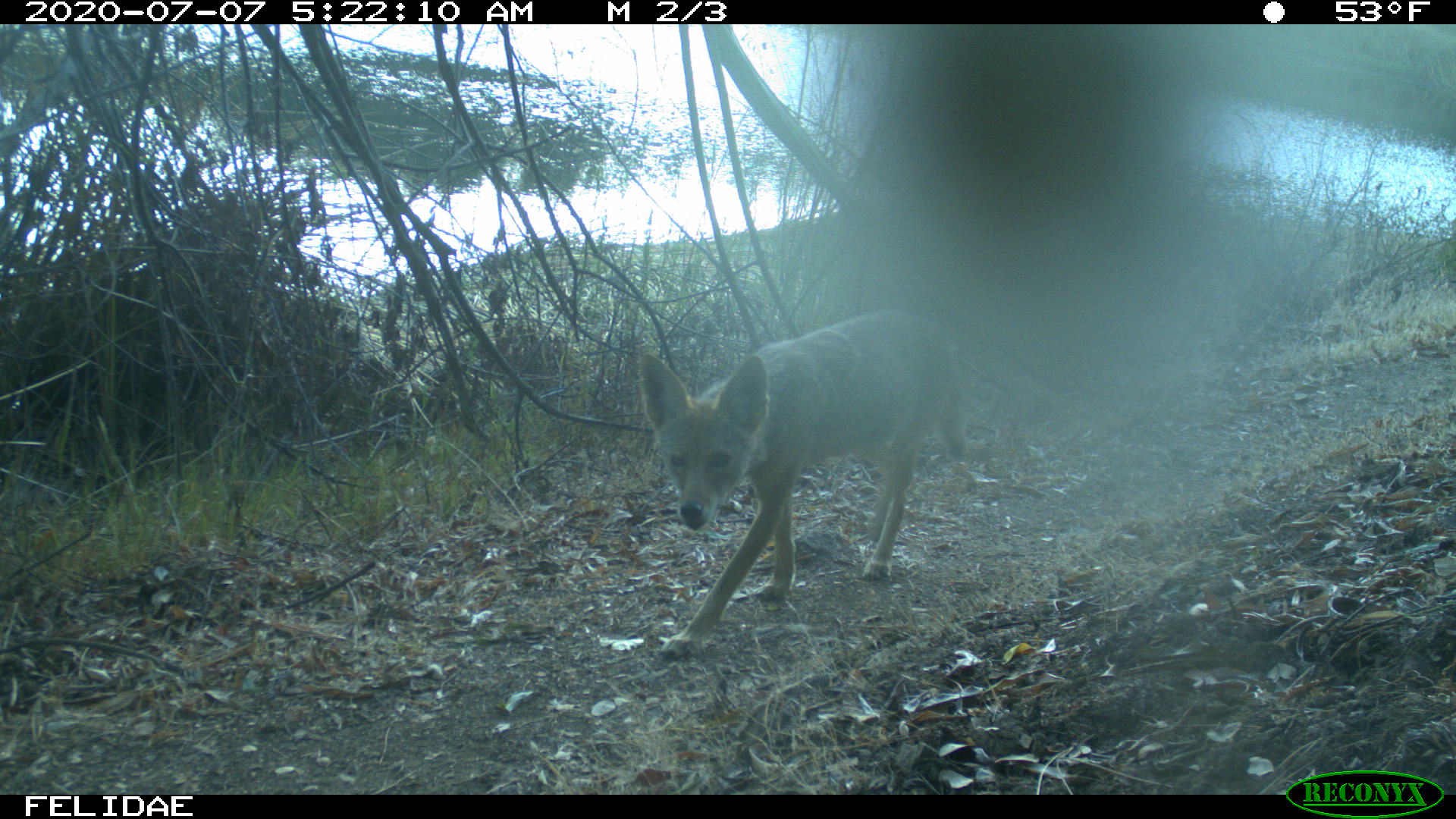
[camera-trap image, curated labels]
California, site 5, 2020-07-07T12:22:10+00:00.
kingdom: Animalia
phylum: Chordata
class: Mammalia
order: Carnivora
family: Canidae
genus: Canis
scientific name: Canis latrans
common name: coyote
Coyote (Canis latrans).